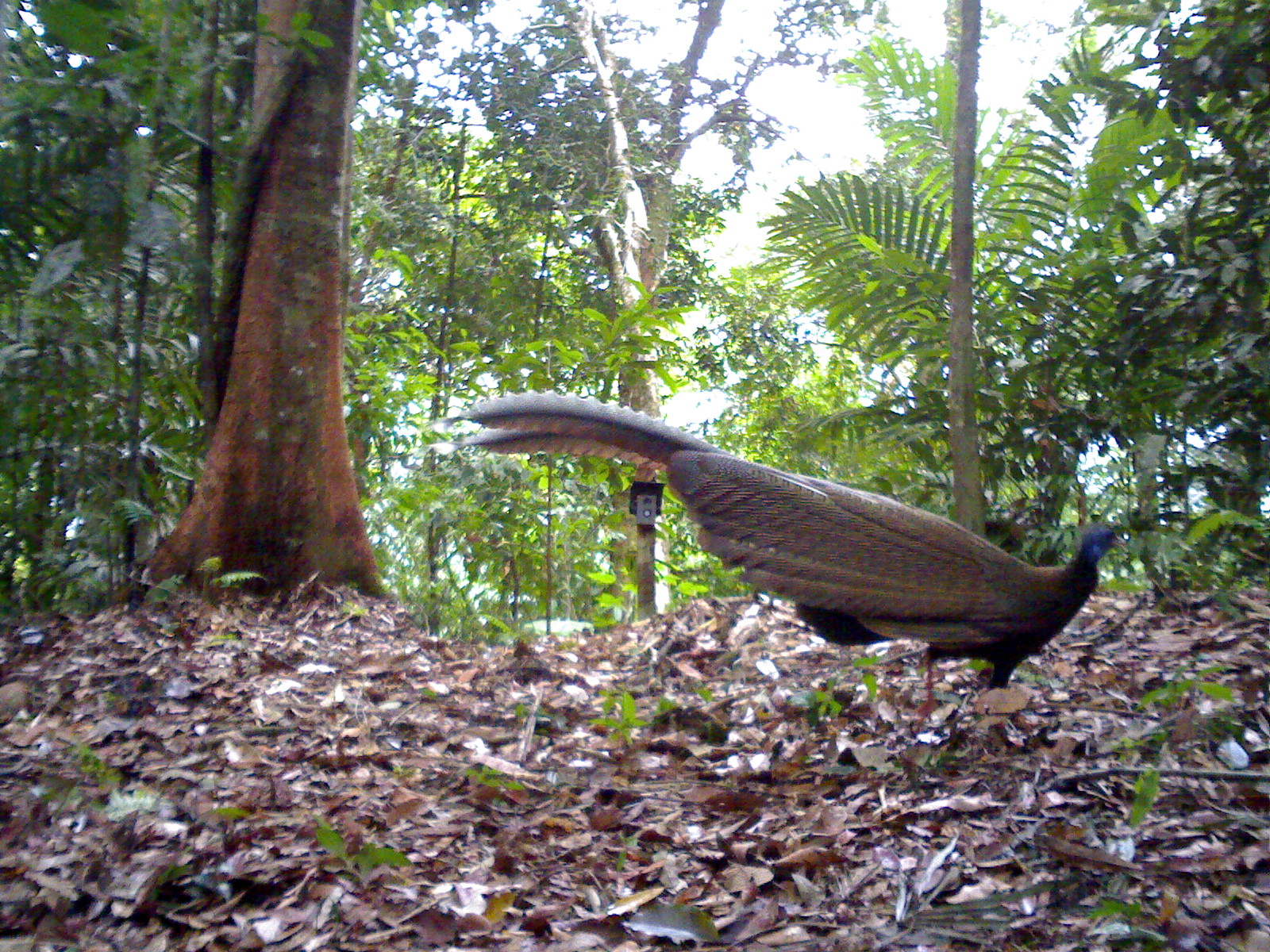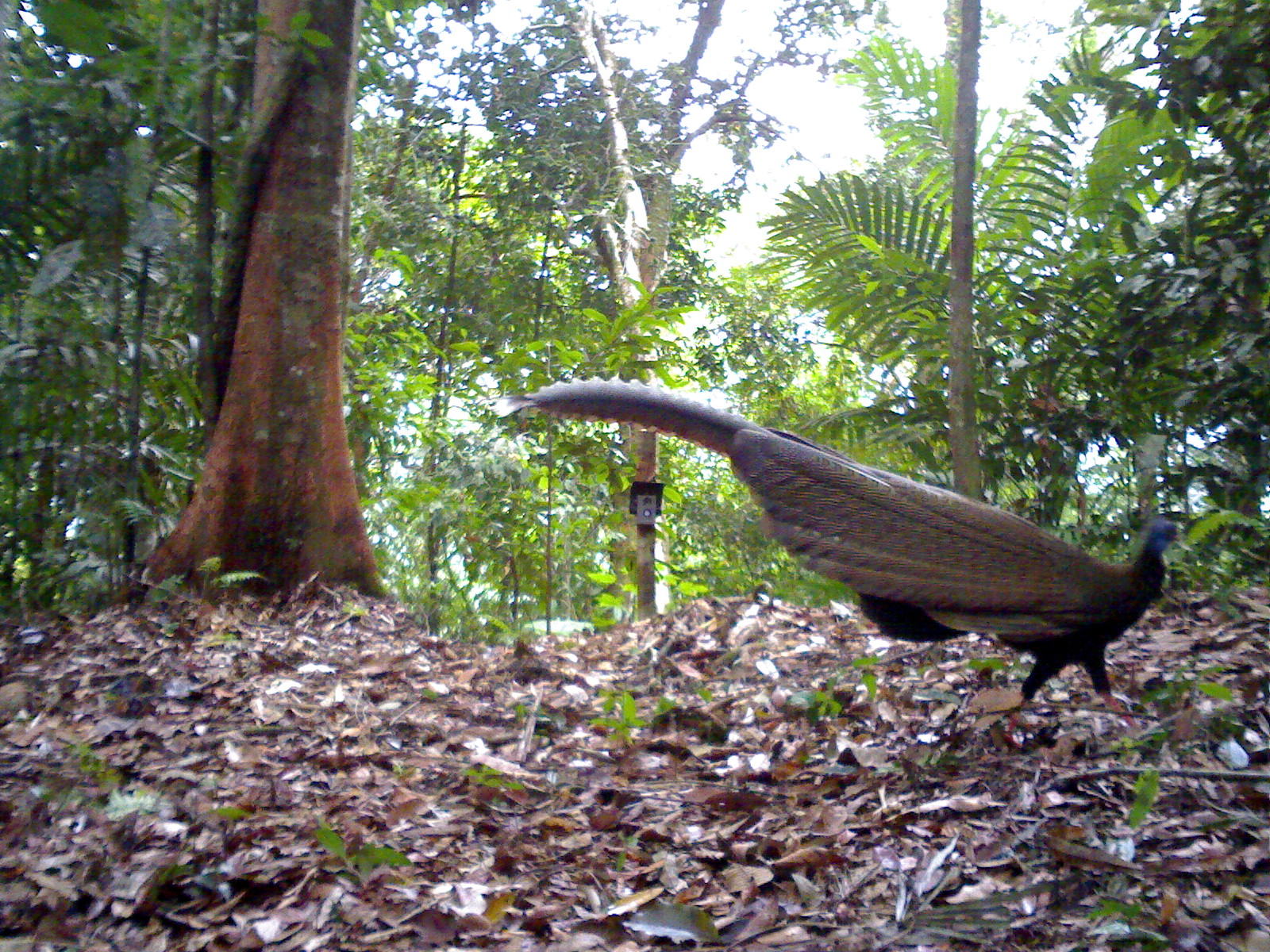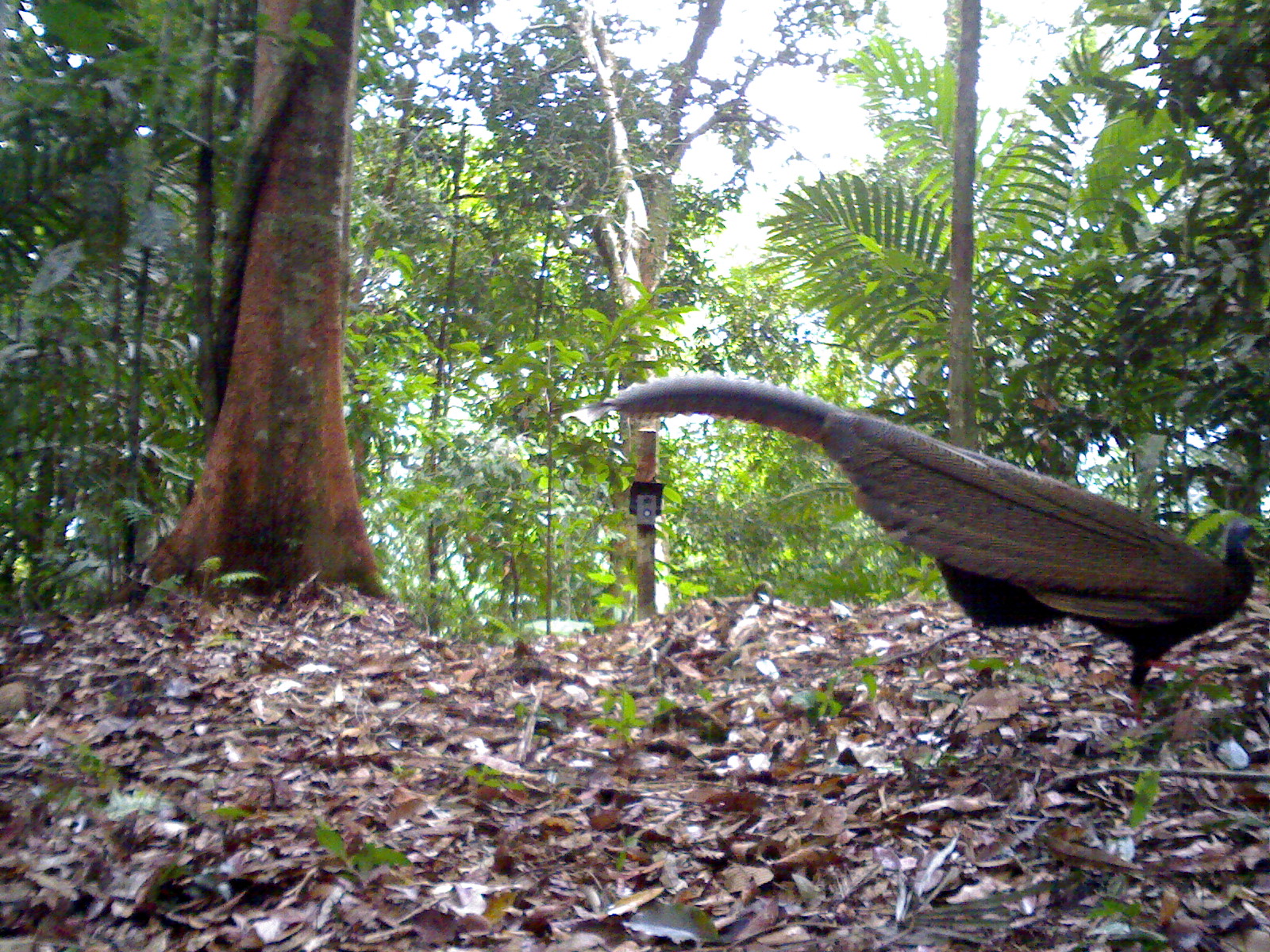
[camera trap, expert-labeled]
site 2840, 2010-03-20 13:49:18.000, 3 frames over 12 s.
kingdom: Animalia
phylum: Chordata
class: Aves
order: Galliformes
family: Phasianidae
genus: Argusianus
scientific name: Argusianus argus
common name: great argus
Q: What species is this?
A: Argusianus argus (great argus).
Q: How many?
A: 1.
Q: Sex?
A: Female.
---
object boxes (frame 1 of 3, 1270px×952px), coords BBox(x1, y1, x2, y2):
argusianus argus: BBox(424, 384, 1134, 719)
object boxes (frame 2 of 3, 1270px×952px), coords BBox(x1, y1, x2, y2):
argusianus argus: BBox(484, 375, 1186, 746)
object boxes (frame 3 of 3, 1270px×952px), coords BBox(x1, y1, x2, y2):
argusianus argus: BBox(556, 369, 1264, 723)